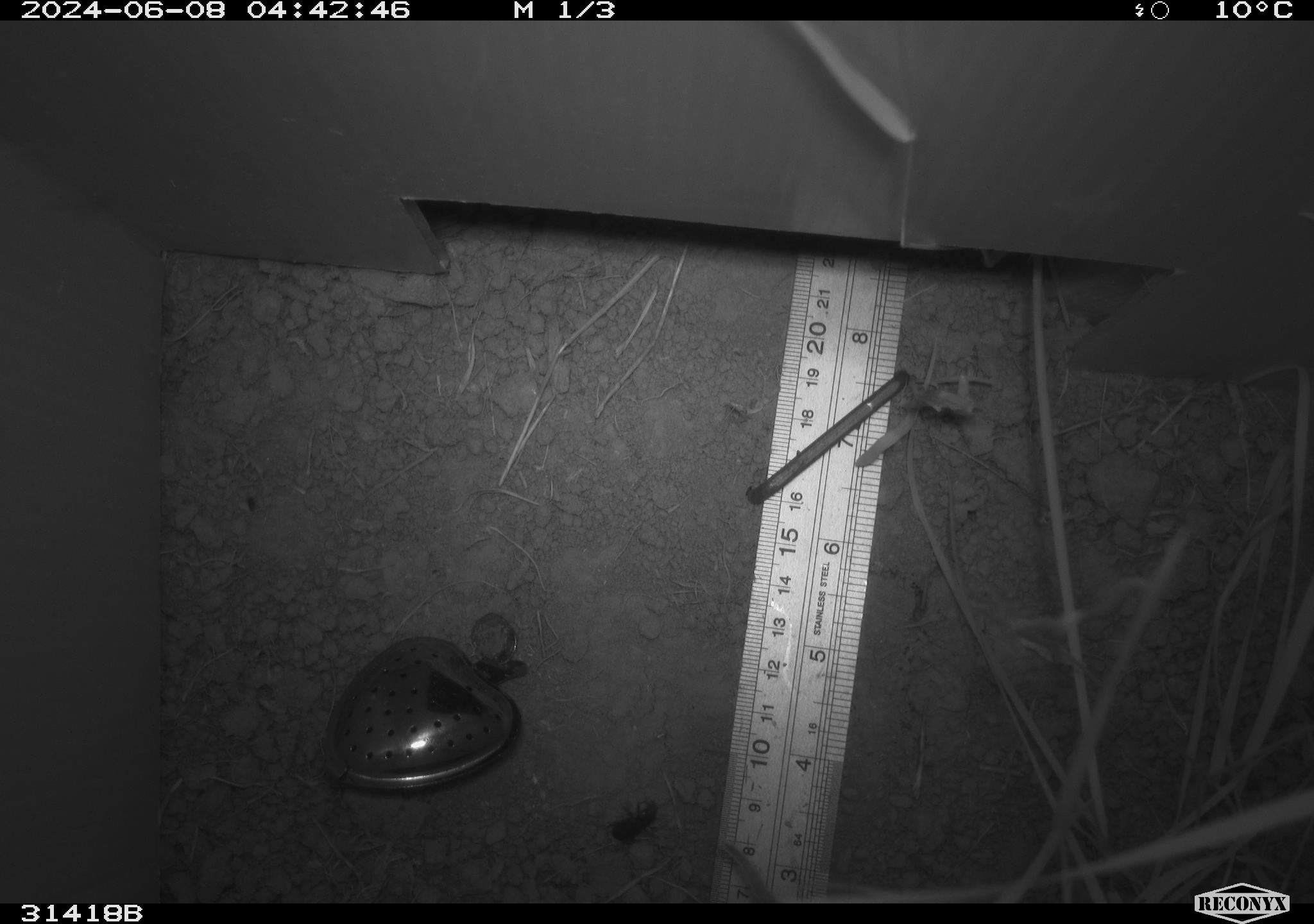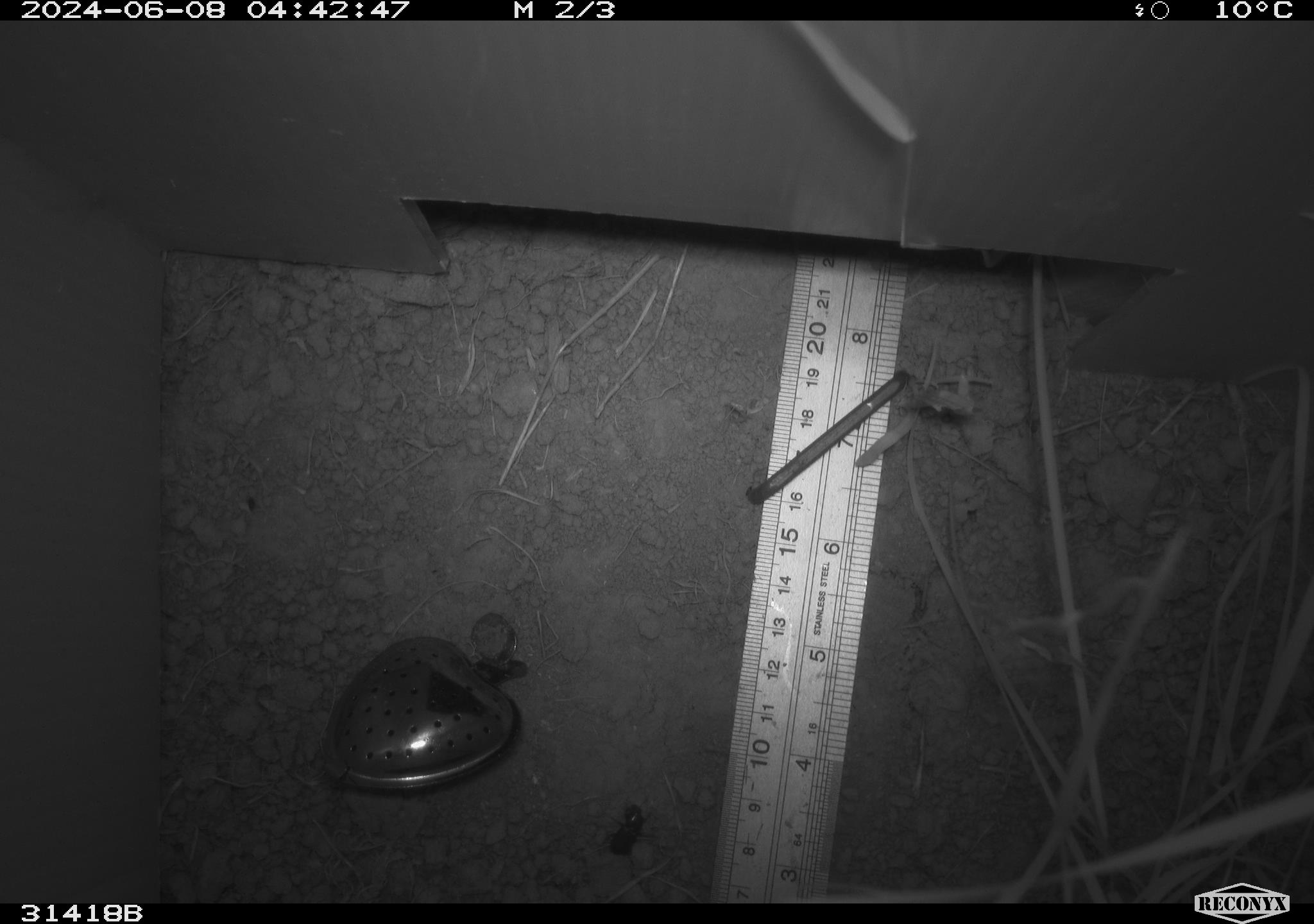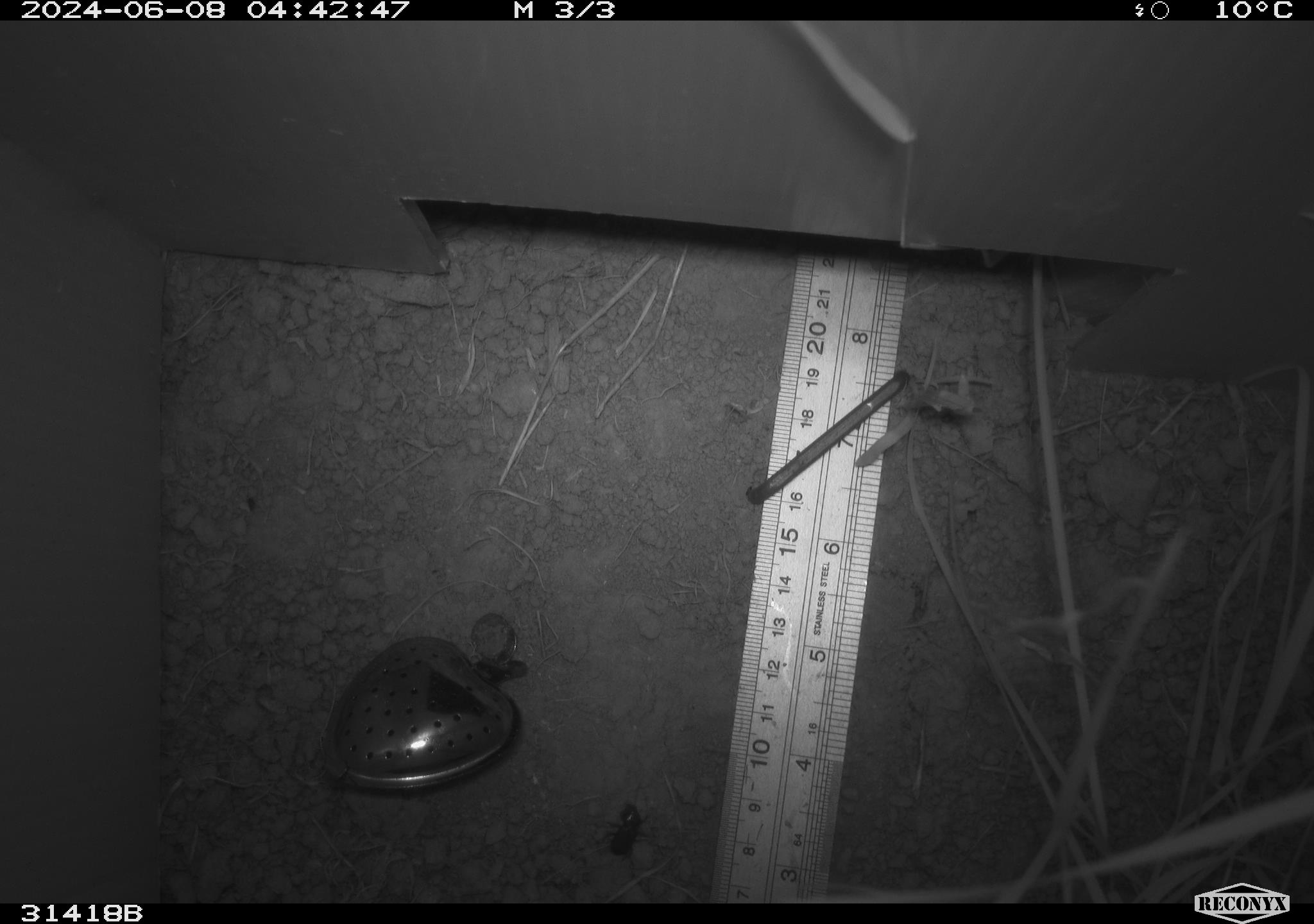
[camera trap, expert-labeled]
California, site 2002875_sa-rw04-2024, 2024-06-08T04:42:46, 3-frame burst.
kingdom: Animalia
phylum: Chordata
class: Mammalia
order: Rodentia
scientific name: Rodentia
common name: rodent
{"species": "rodent (Rodentia)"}